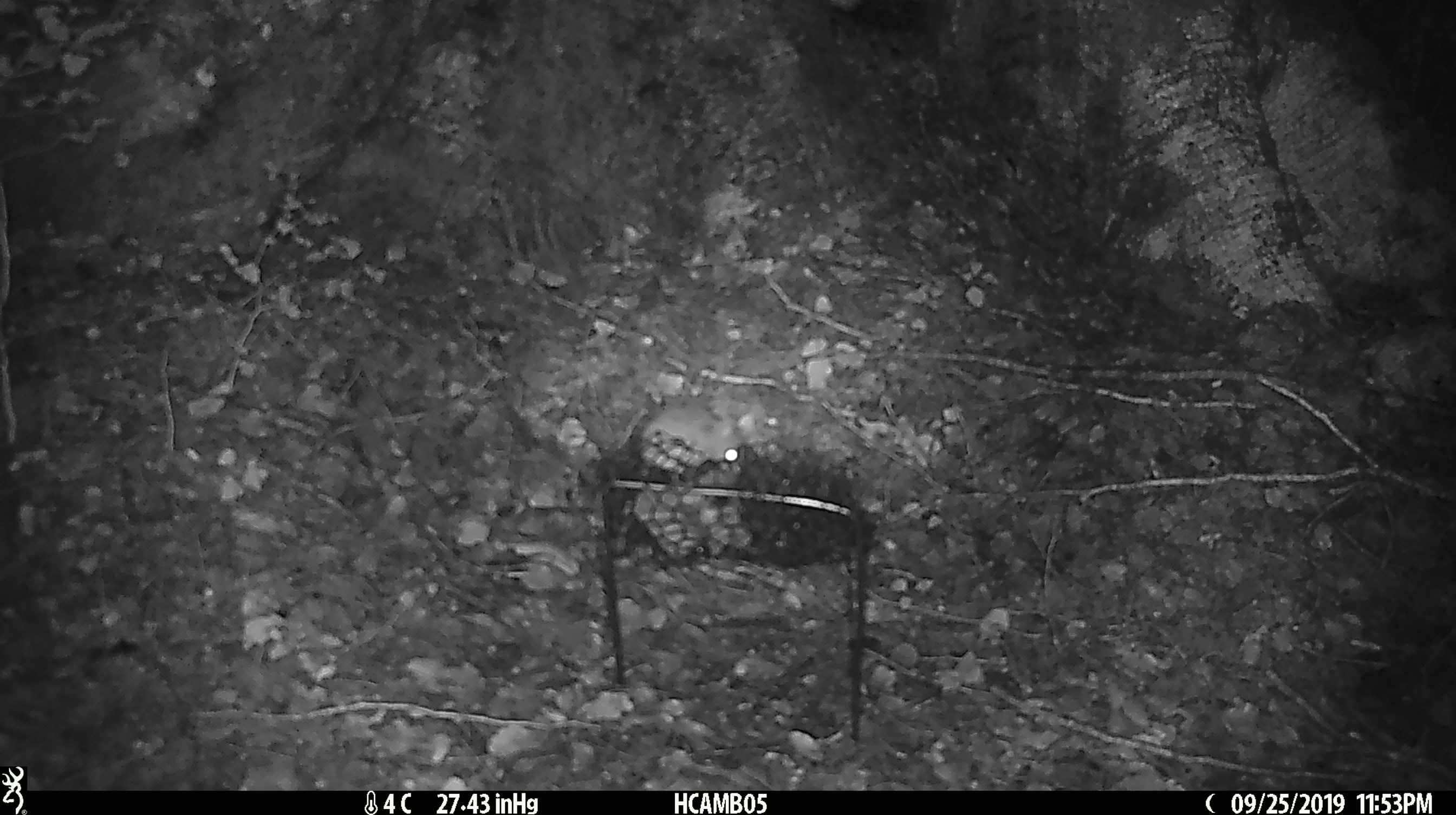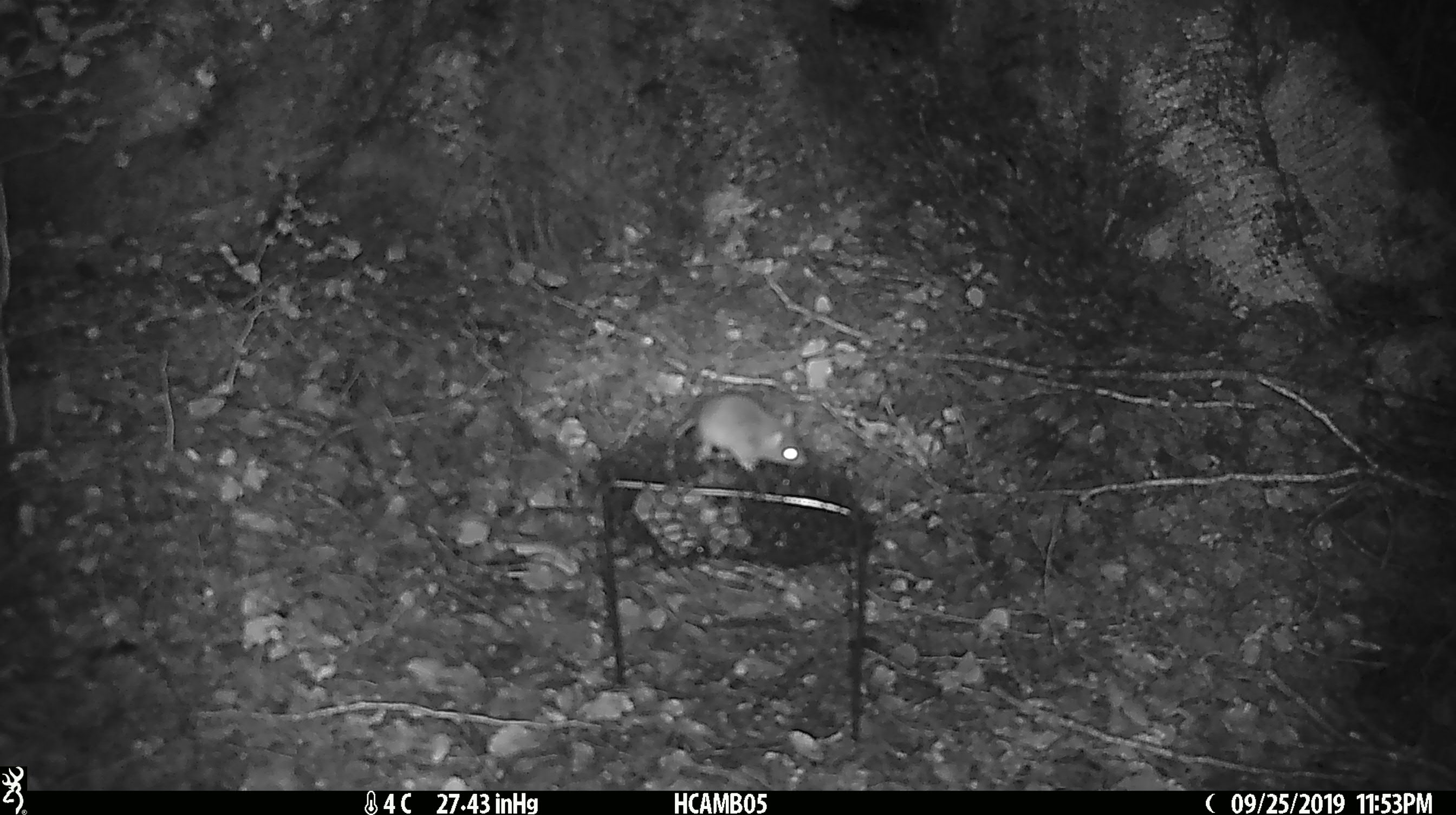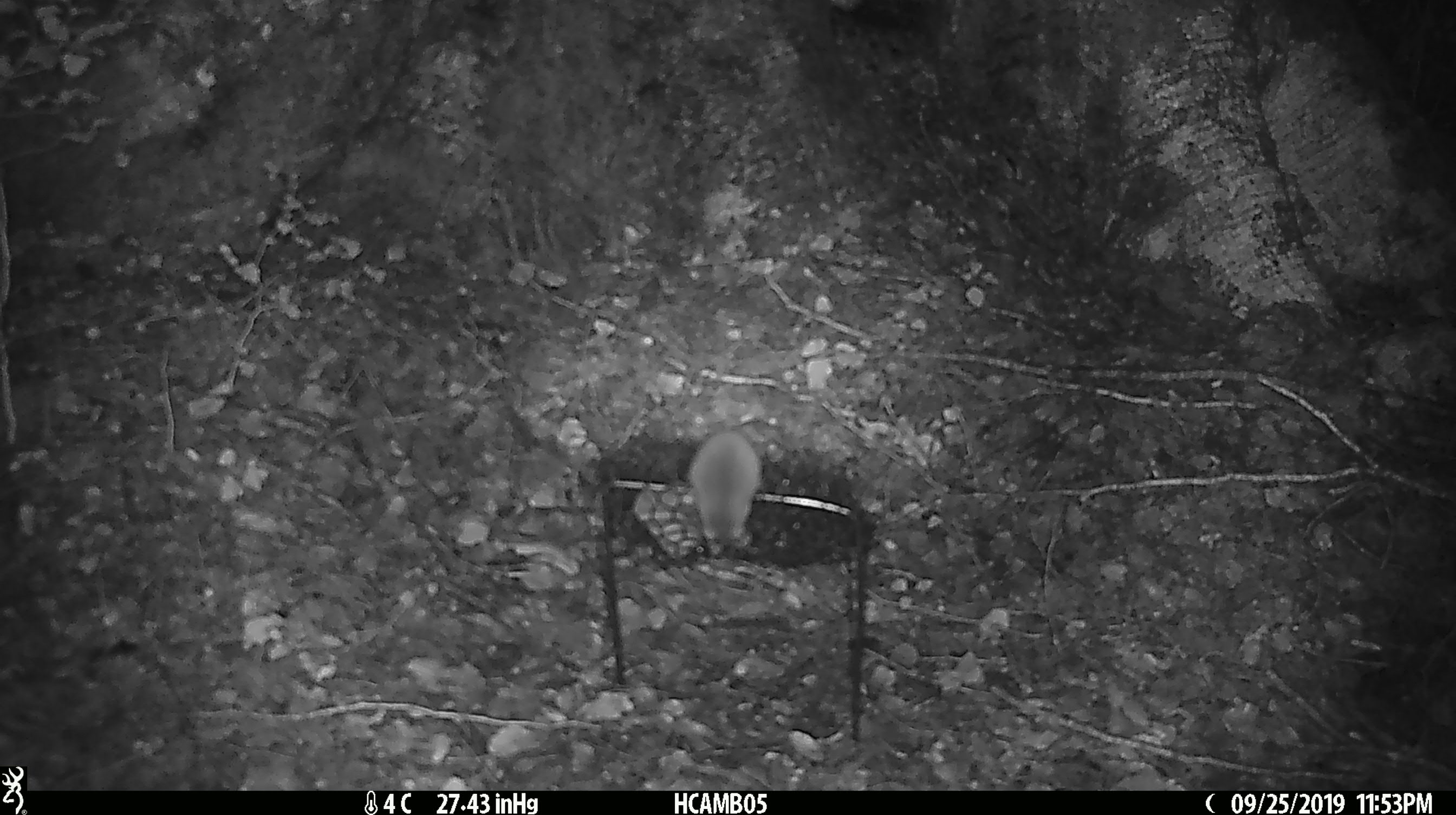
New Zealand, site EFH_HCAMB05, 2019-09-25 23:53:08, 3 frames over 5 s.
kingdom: Animalia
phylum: Chordata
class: Mammalia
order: Rodentia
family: Muridae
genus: Mus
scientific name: Mus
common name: mouse